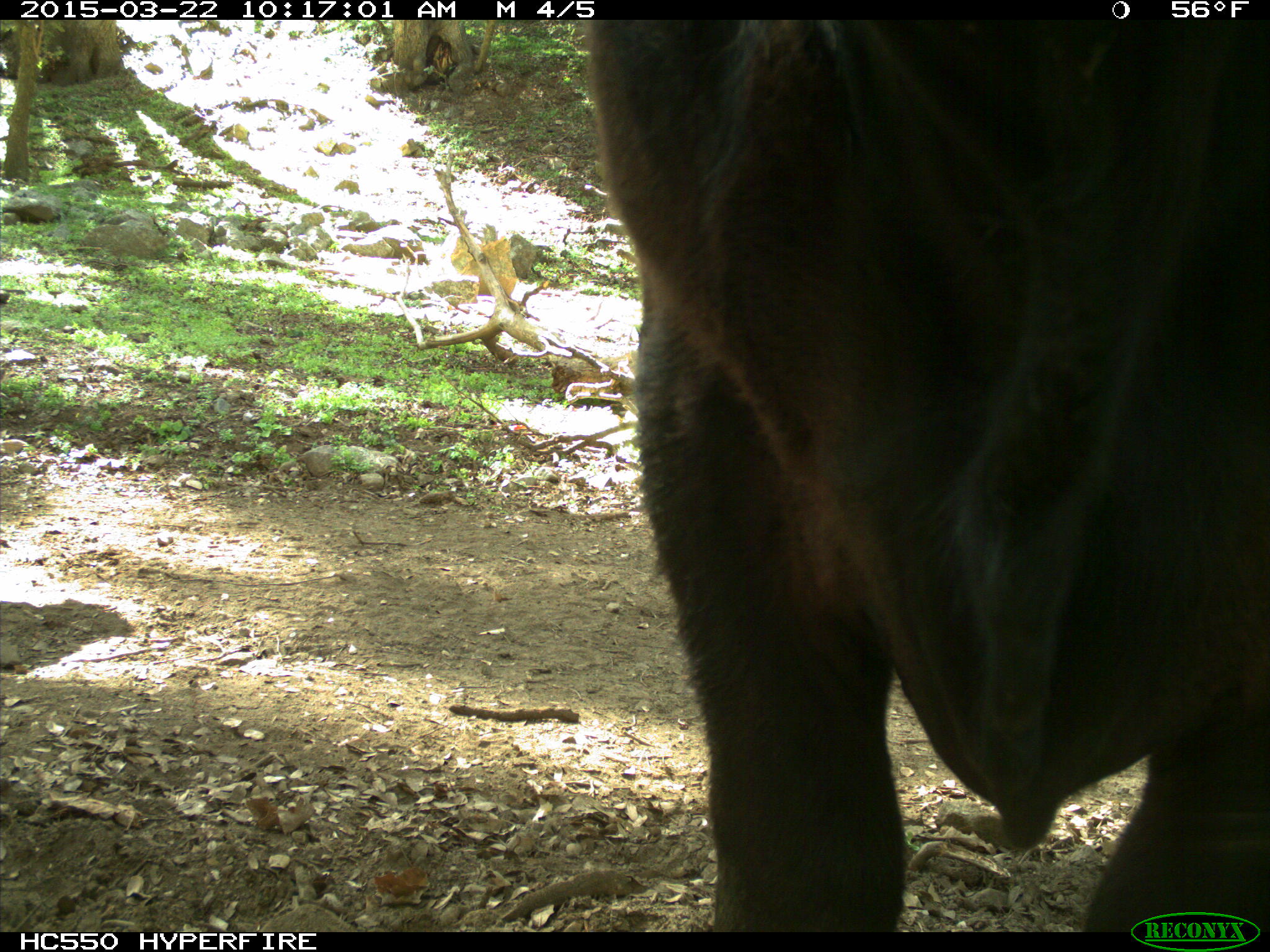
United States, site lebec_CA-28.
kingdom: Animalia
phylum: Chordata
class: Mammalia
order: Artiodactyla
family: Bovidae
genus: Bos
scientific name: Bos taurus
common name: domestic cow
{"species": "Bos taurus (domestic cow)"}